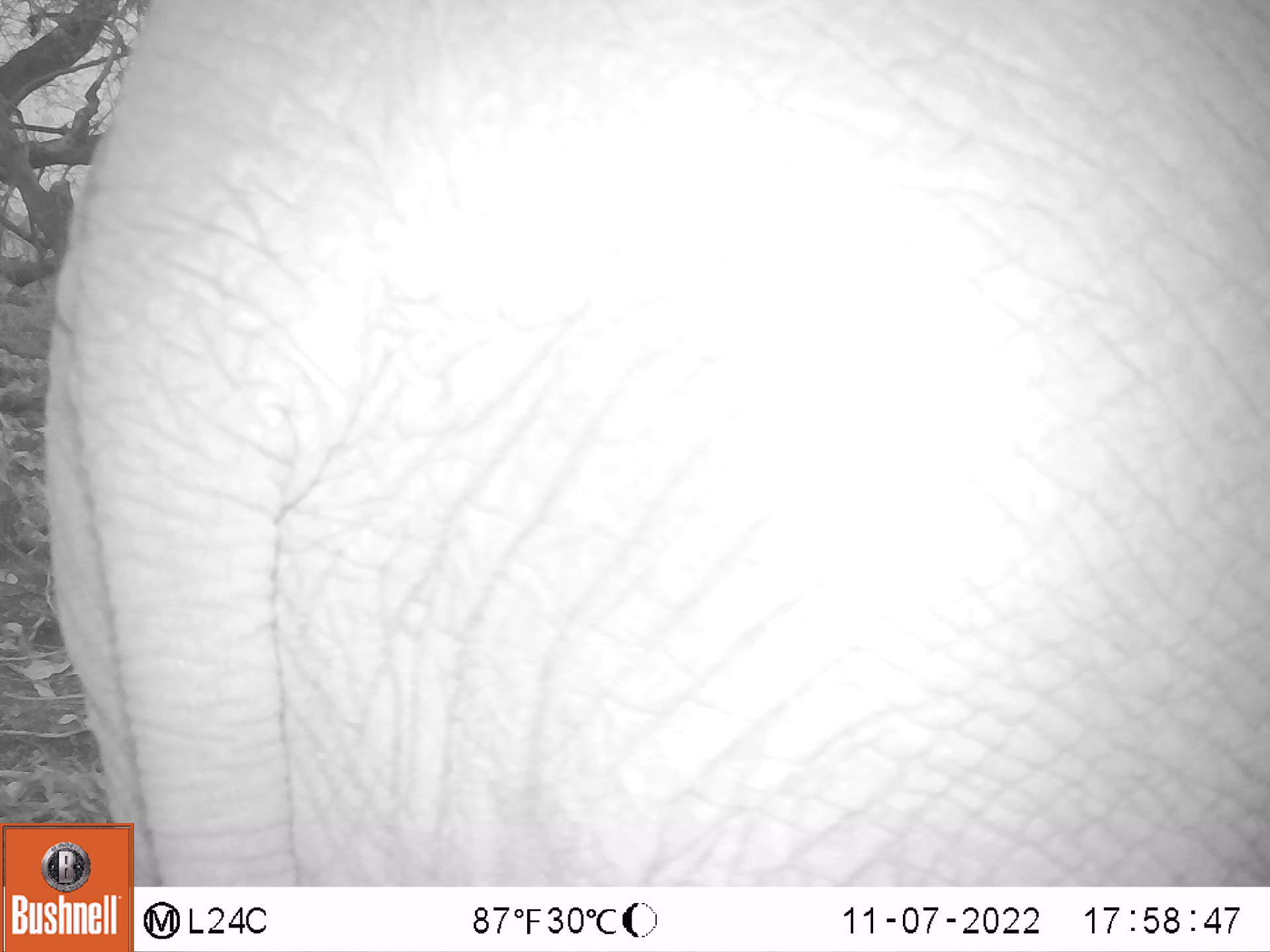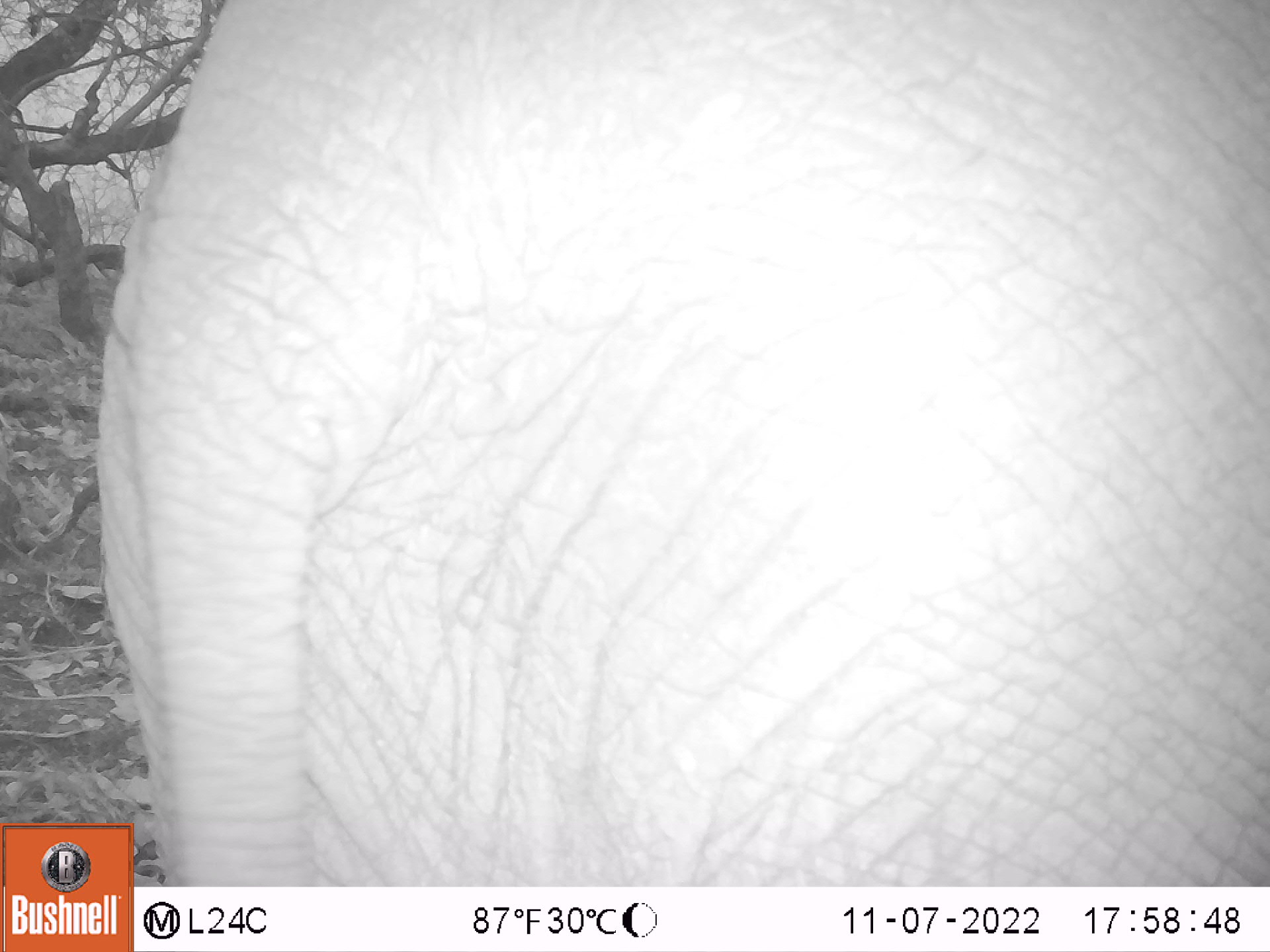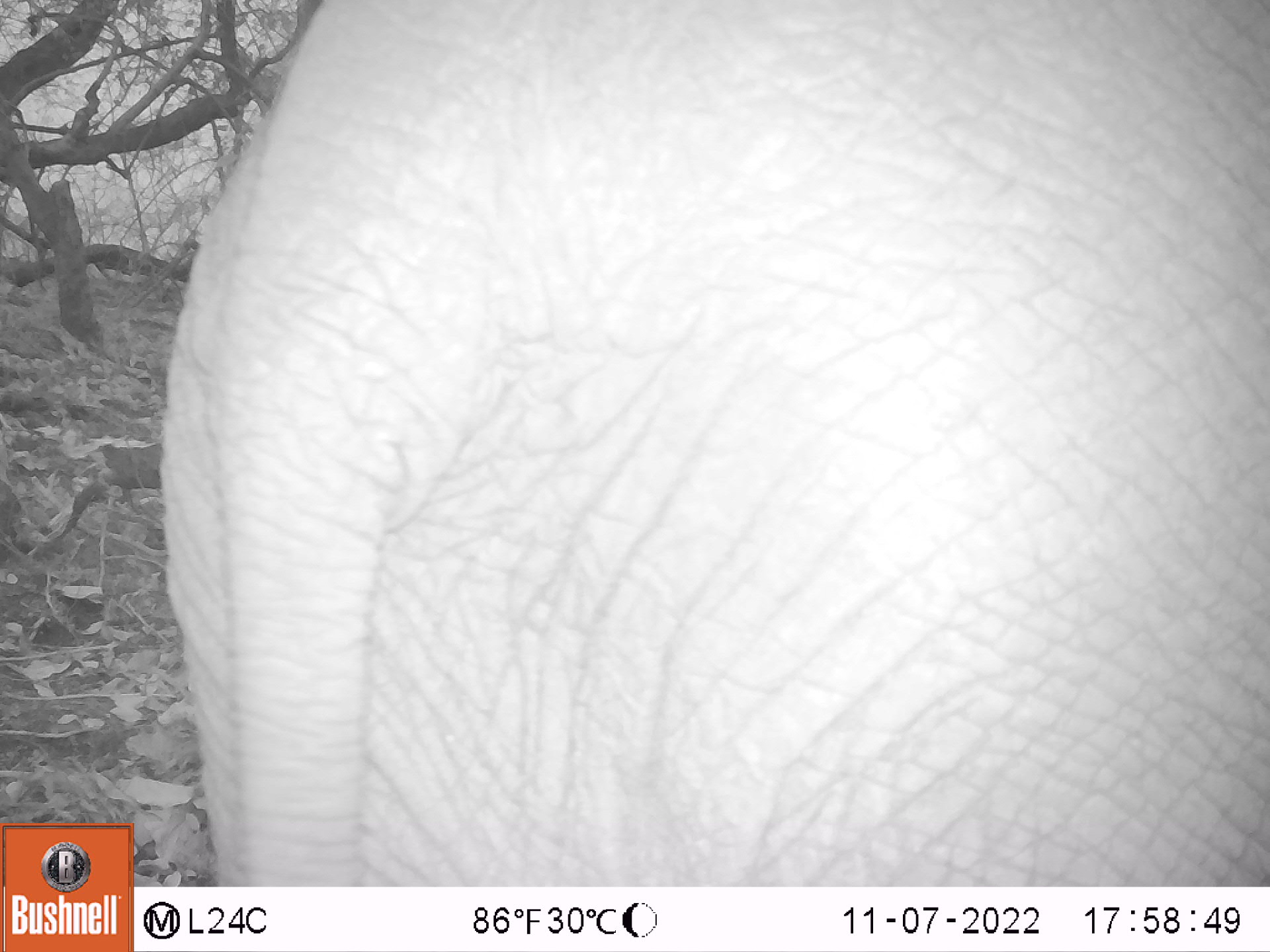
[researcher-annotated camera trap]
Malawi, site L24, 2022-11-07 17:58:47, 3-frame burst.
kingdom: Animalia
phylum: Chordata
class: Mammalia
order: Proboscidea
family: Elephantidae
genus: Loxodonta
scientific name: Loxodonta africana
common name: african savanna elephant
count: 1